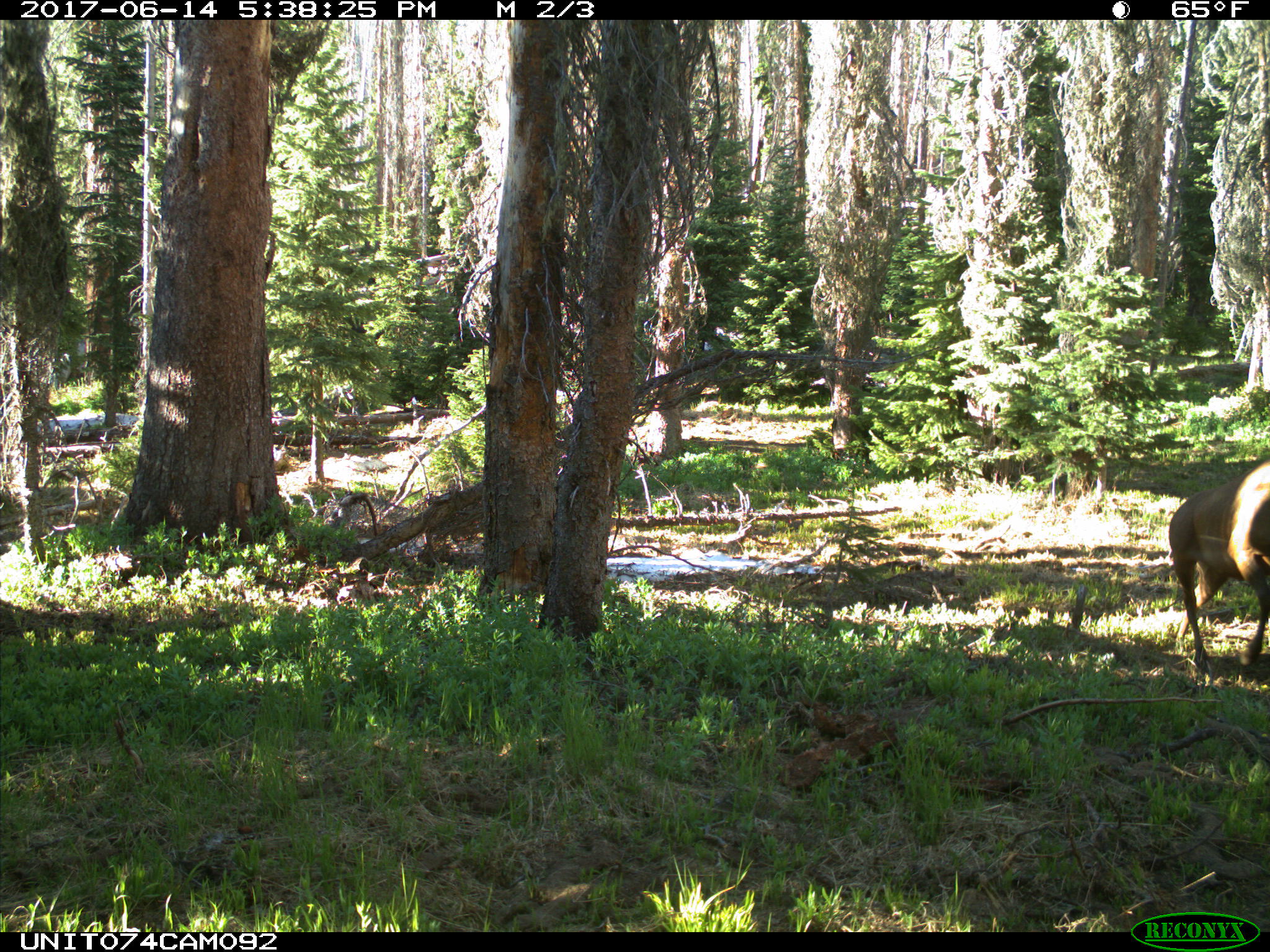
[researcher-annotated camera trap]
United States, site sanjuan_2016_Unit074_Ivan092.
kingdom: Animalia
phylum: Chordata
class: Mammalia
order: Artiodactyla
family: Cervidae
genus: Cervus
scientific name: Cervus elaphus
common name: red deer